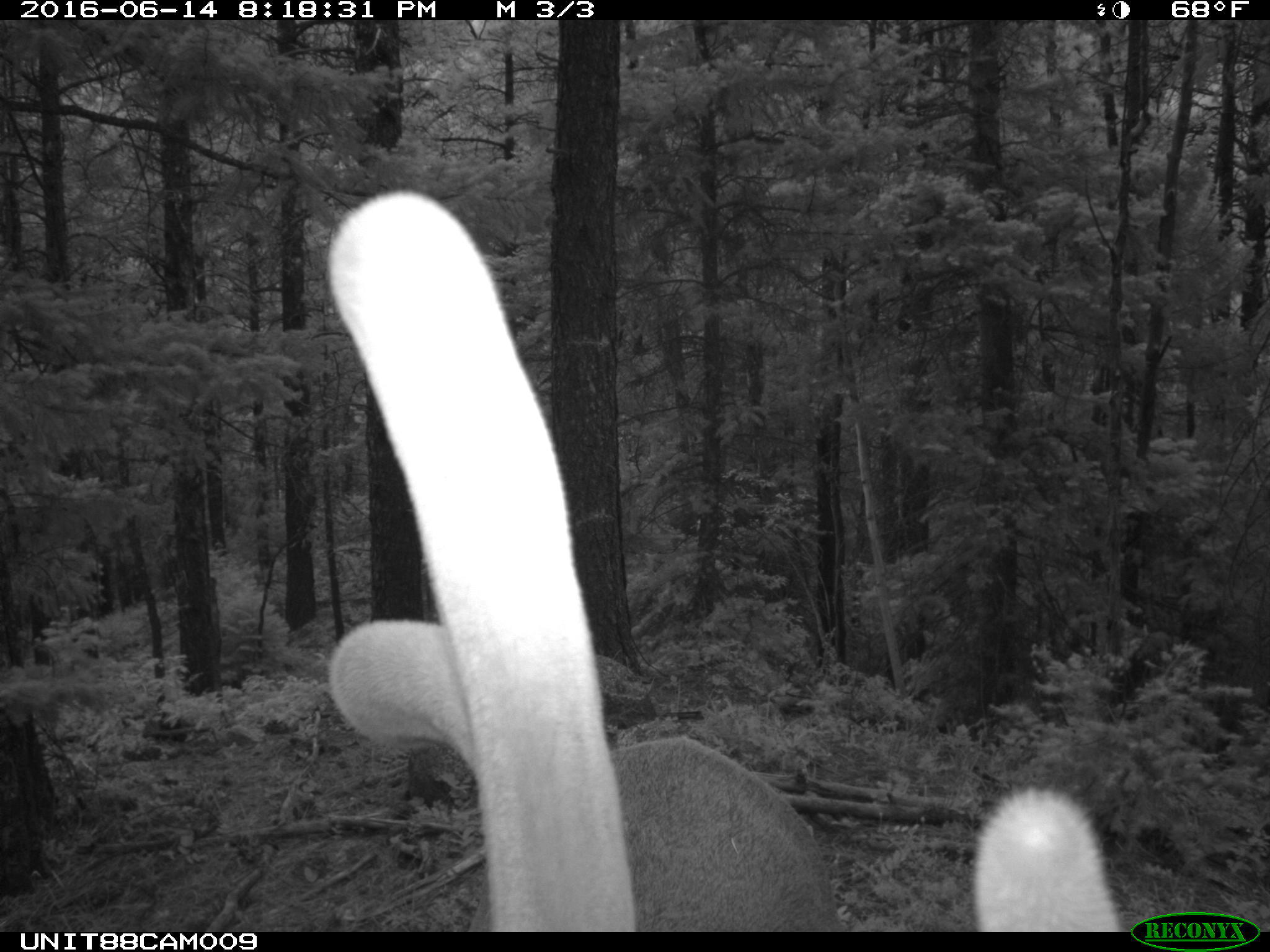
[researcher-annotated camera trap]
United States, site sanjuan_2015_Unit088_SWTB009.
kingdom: Animalia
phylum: Chordata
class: Mammalia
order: Artiodactyla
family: Cervidae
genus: Cervus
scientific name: Cervus elaphus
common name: red deer